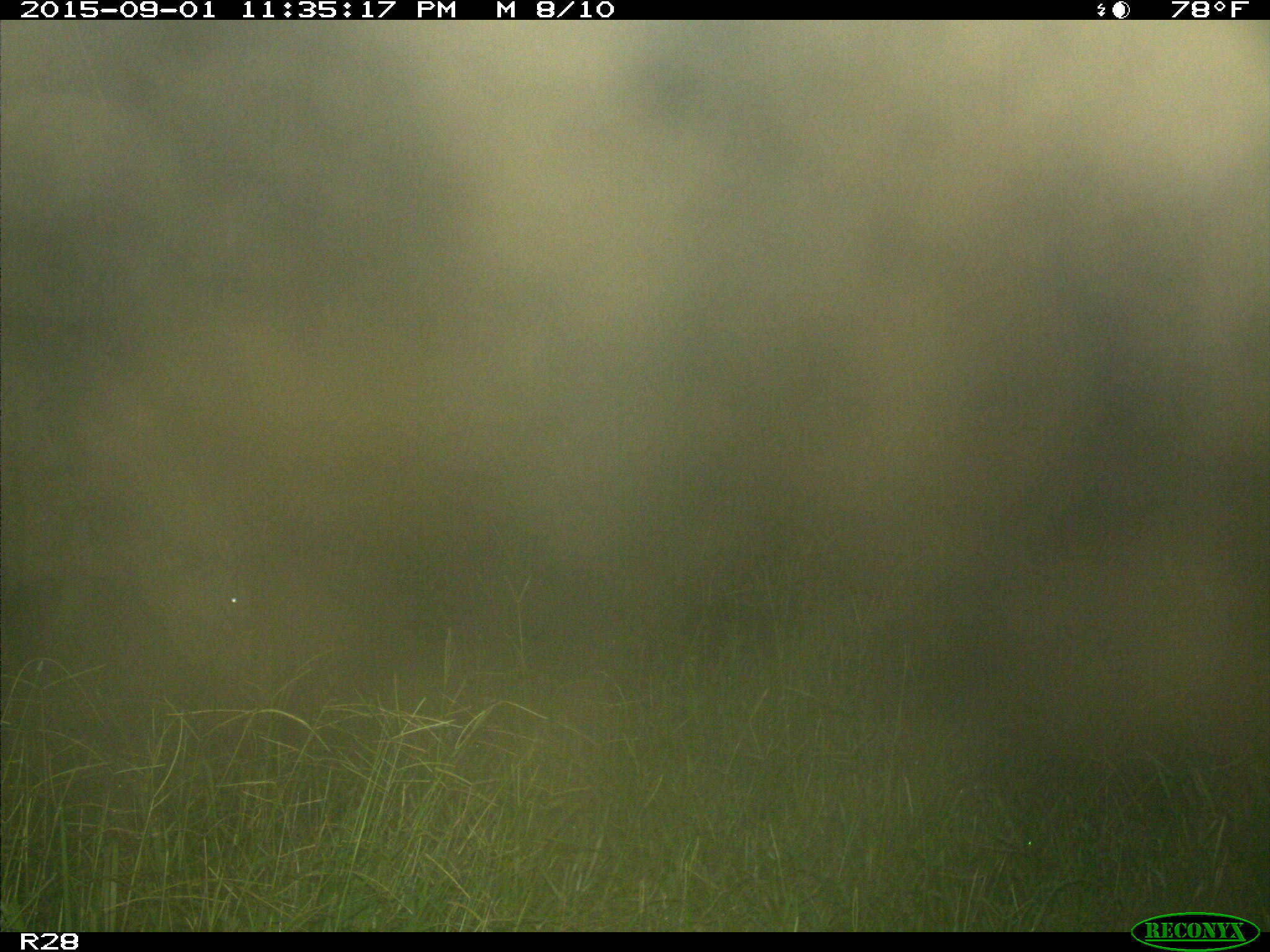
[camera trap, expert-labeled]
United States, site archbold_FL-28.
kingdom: Animalia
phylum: Chordata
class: Mammalia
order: Artiodactyla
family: Bovidae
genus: Bos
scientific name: Bos taurus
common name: domestic cow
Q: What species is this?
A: Bos taurus (domestic cow).